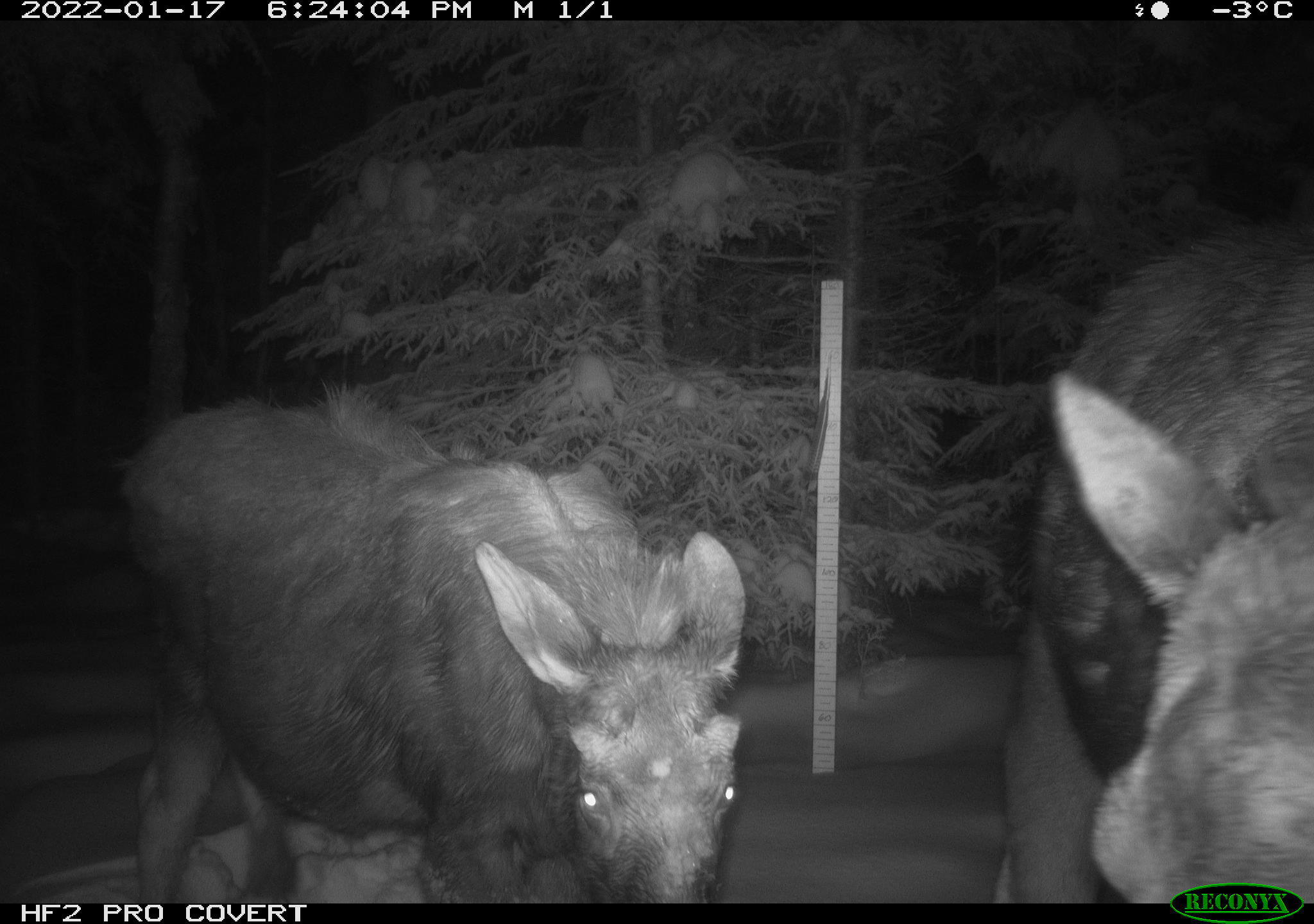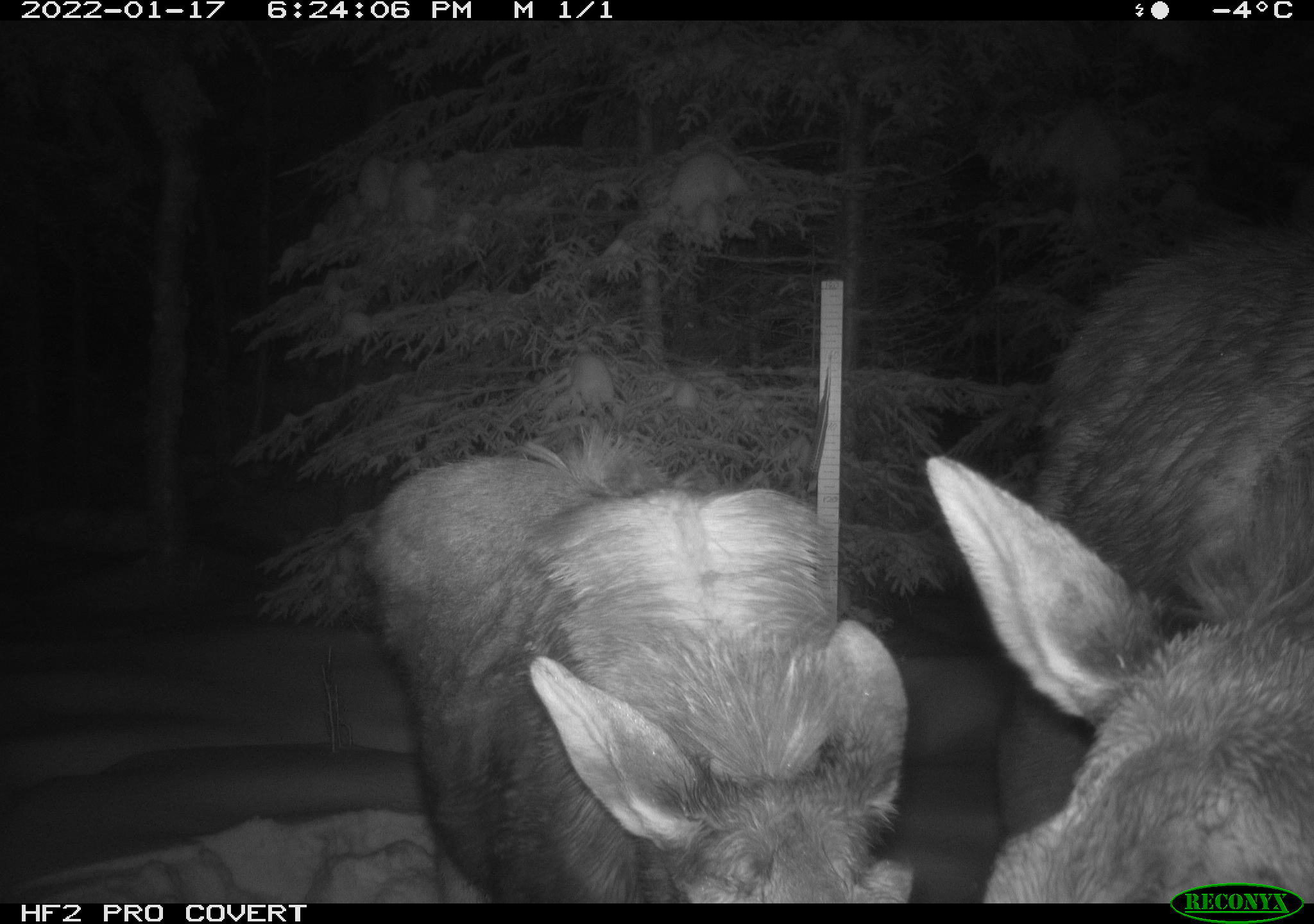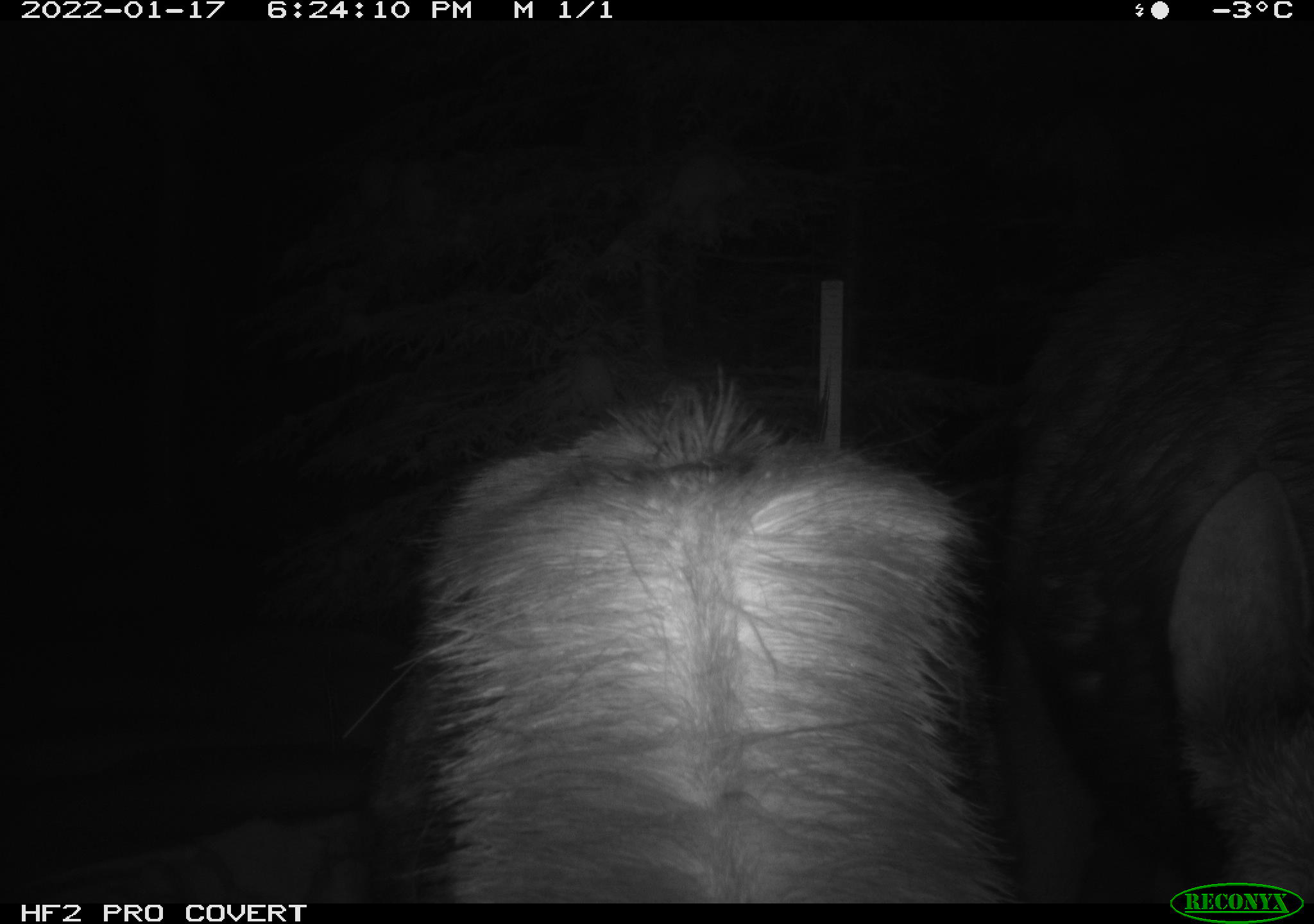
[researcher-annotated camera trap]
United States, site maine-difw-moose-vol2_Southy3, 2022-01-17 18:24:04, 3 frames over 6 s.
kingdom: Animalia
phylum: Chordata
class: Mammalia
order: Artiodactyla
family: Cervidae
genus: Alces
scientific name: Alces alces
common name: moose